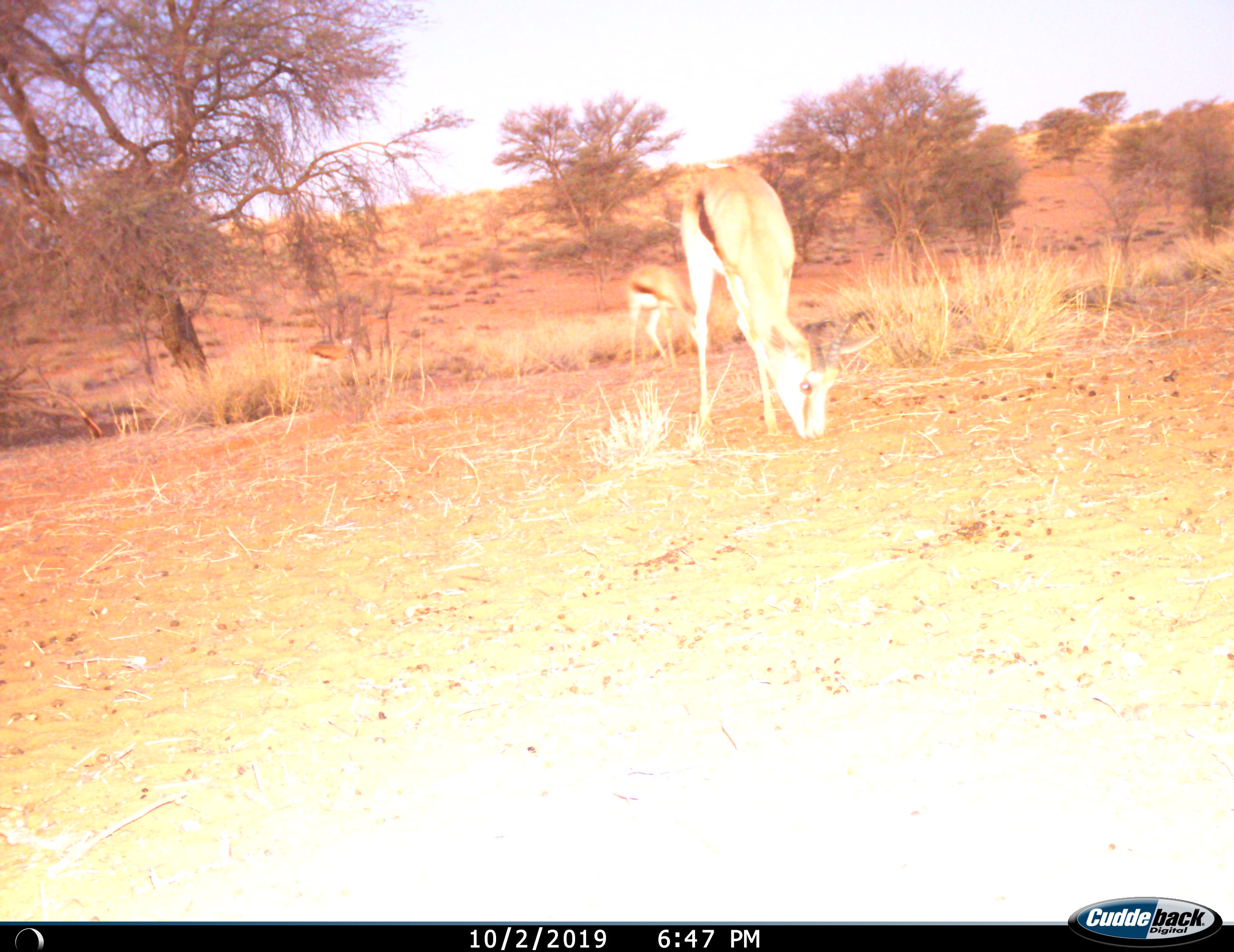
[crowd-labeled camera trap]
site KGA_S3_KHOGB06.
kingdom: Animalia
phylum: Chordata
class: Mammalia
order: Artiodactyla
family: Bovidae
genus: Antidorcas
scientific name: Antidorcas marsupialis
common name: springbok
Springbok (Antidorcas marsupialis), count 2. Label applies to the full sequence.